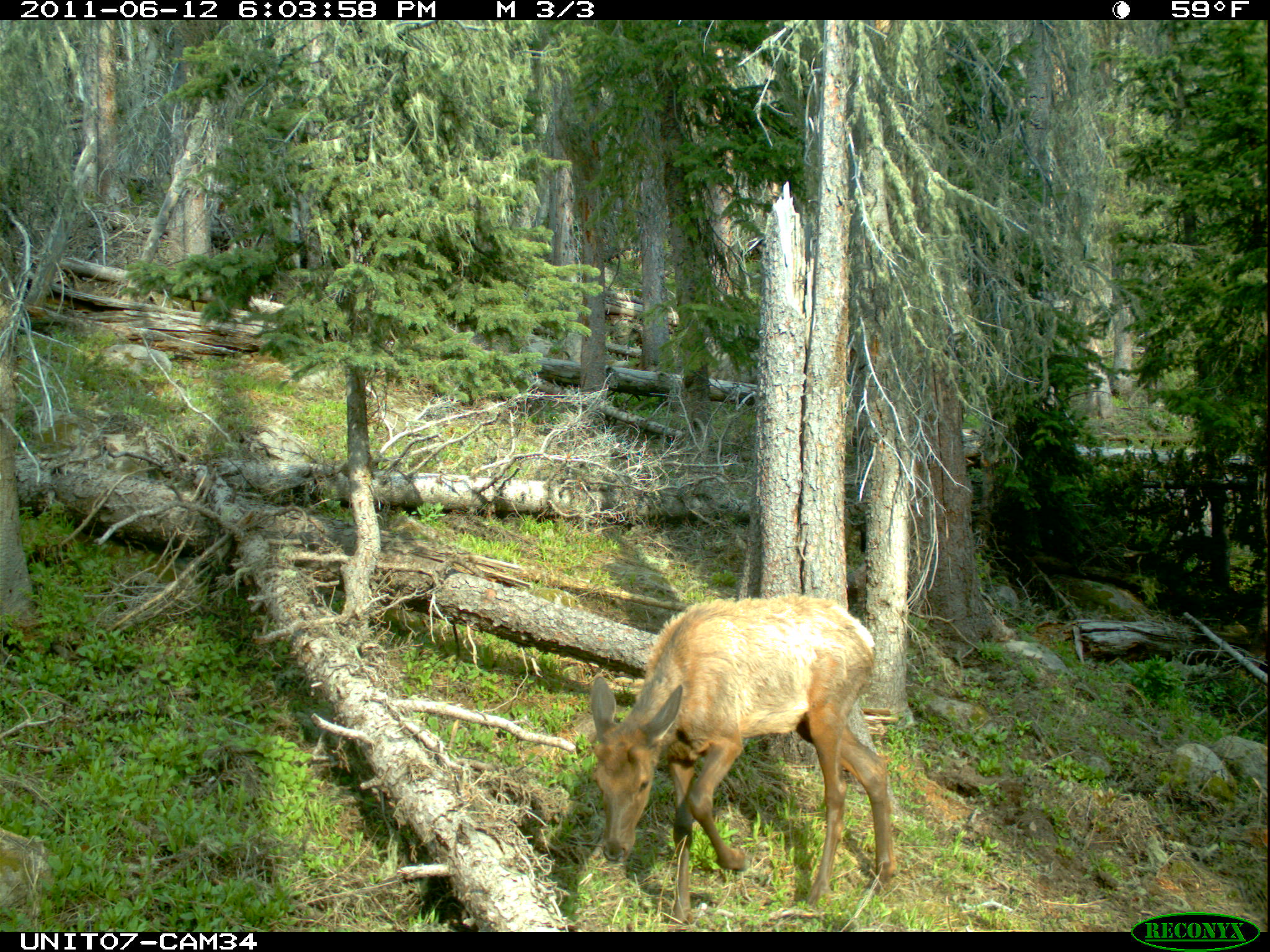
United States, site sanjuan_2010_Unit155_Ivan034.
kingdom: Animalia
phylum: Chordata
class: Mammalia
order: Artiodactyla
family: Cervidae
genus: Cervus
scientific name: Cervus elaphus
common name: red deer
Cervus elaphus (red deer).